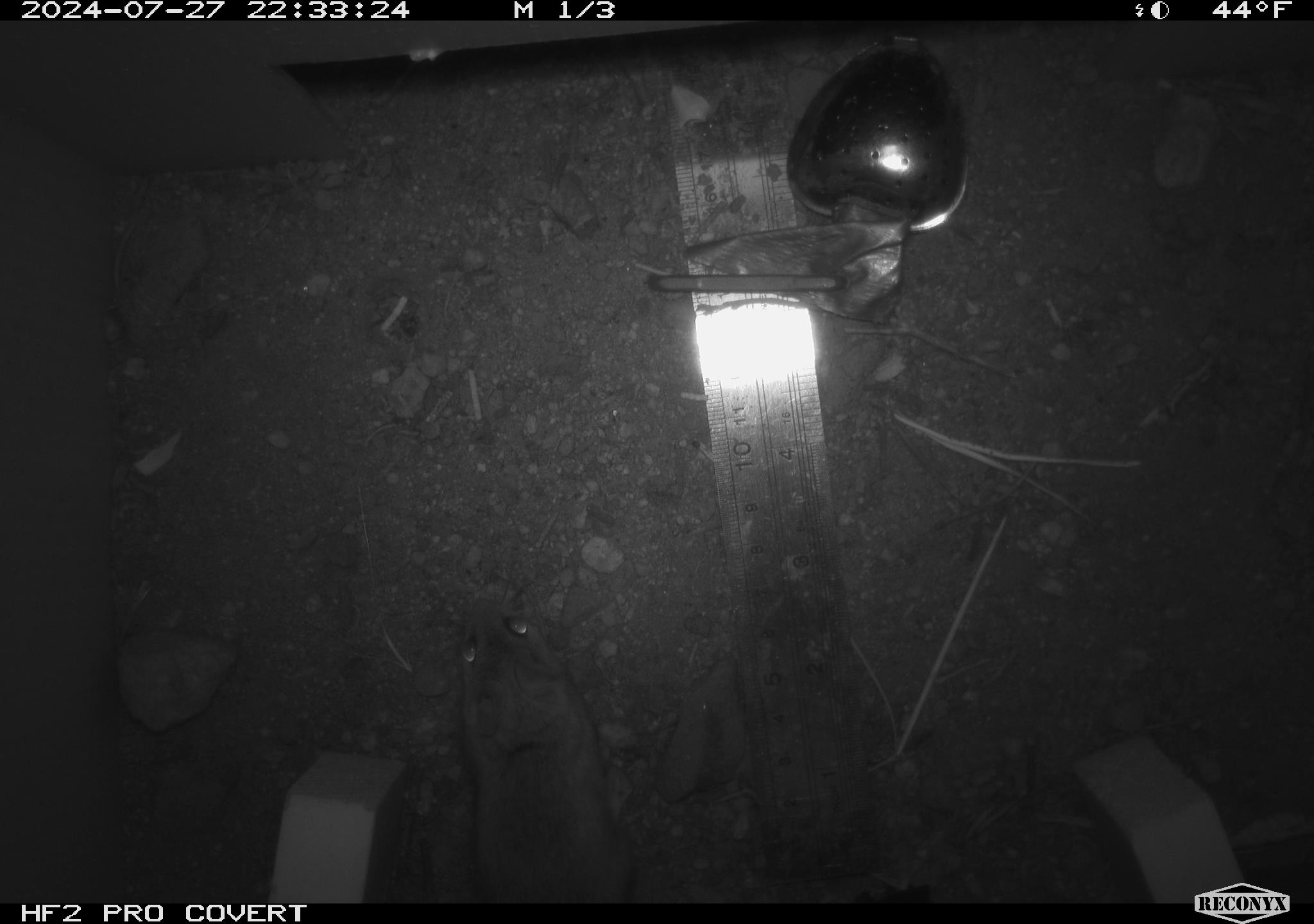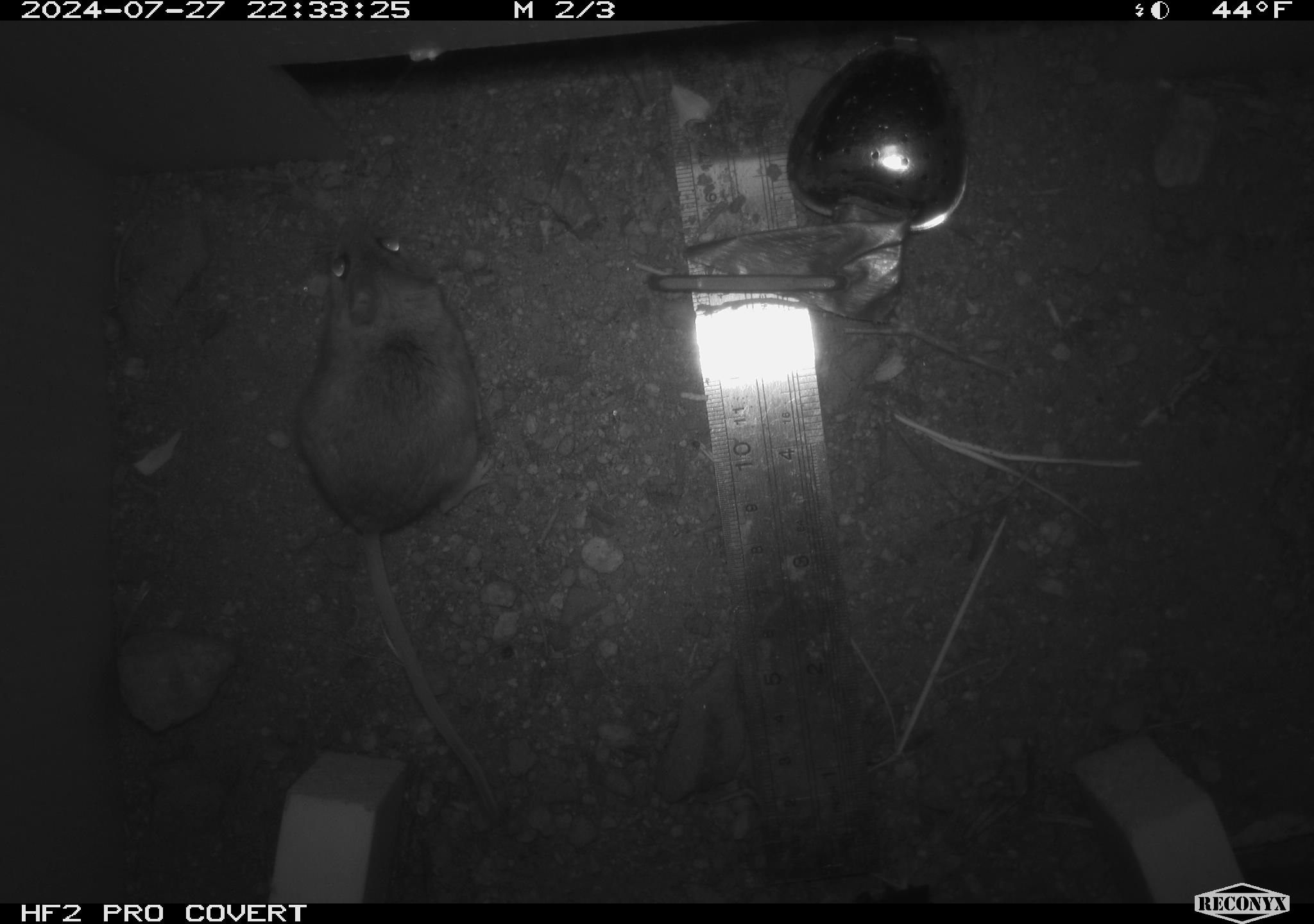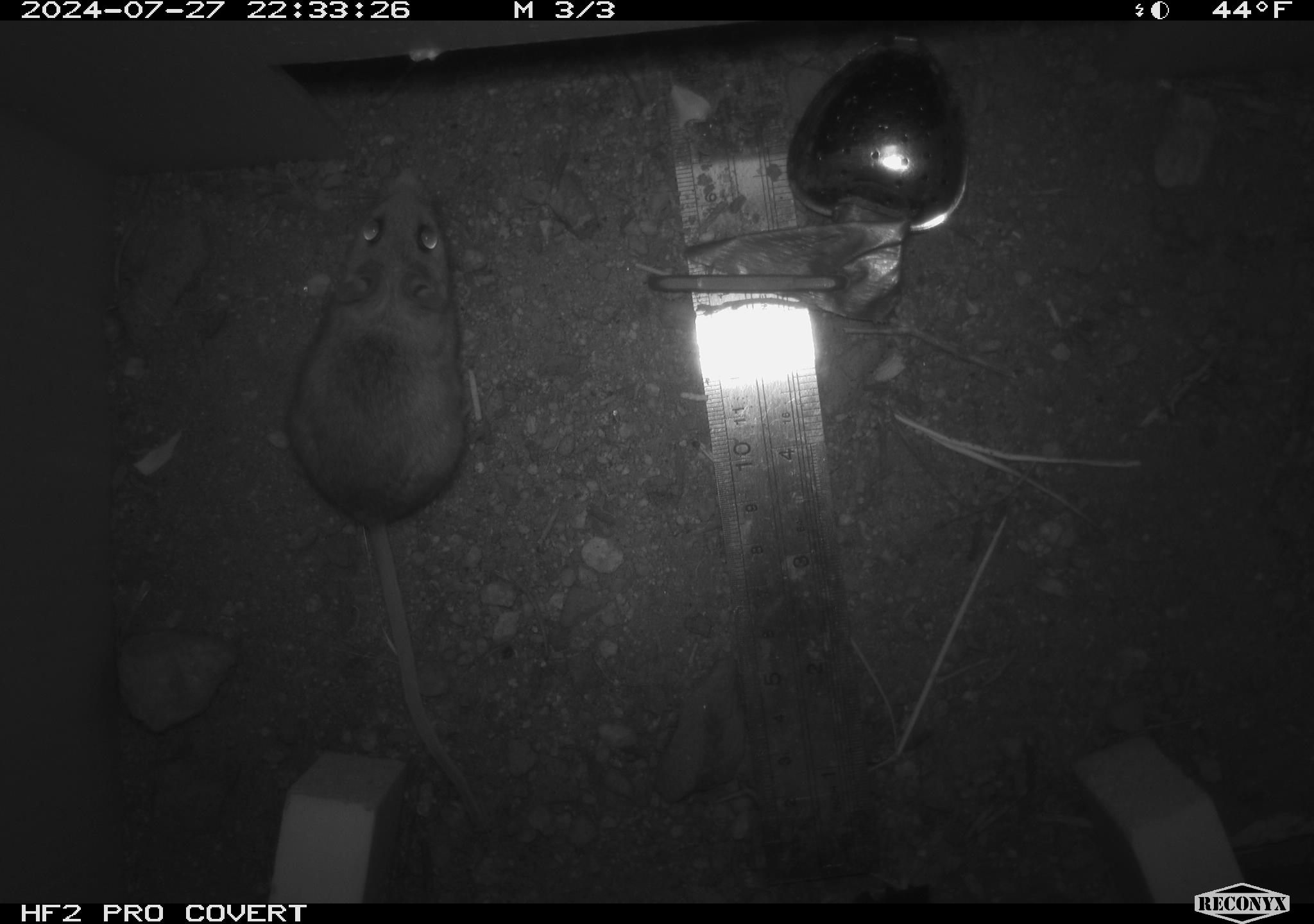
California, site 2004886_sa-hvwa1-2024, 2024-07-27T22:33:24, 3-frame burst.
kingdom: Animalia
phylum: Chordata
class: Mammalia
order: Rodentia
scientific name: Rodentia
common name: mouse species